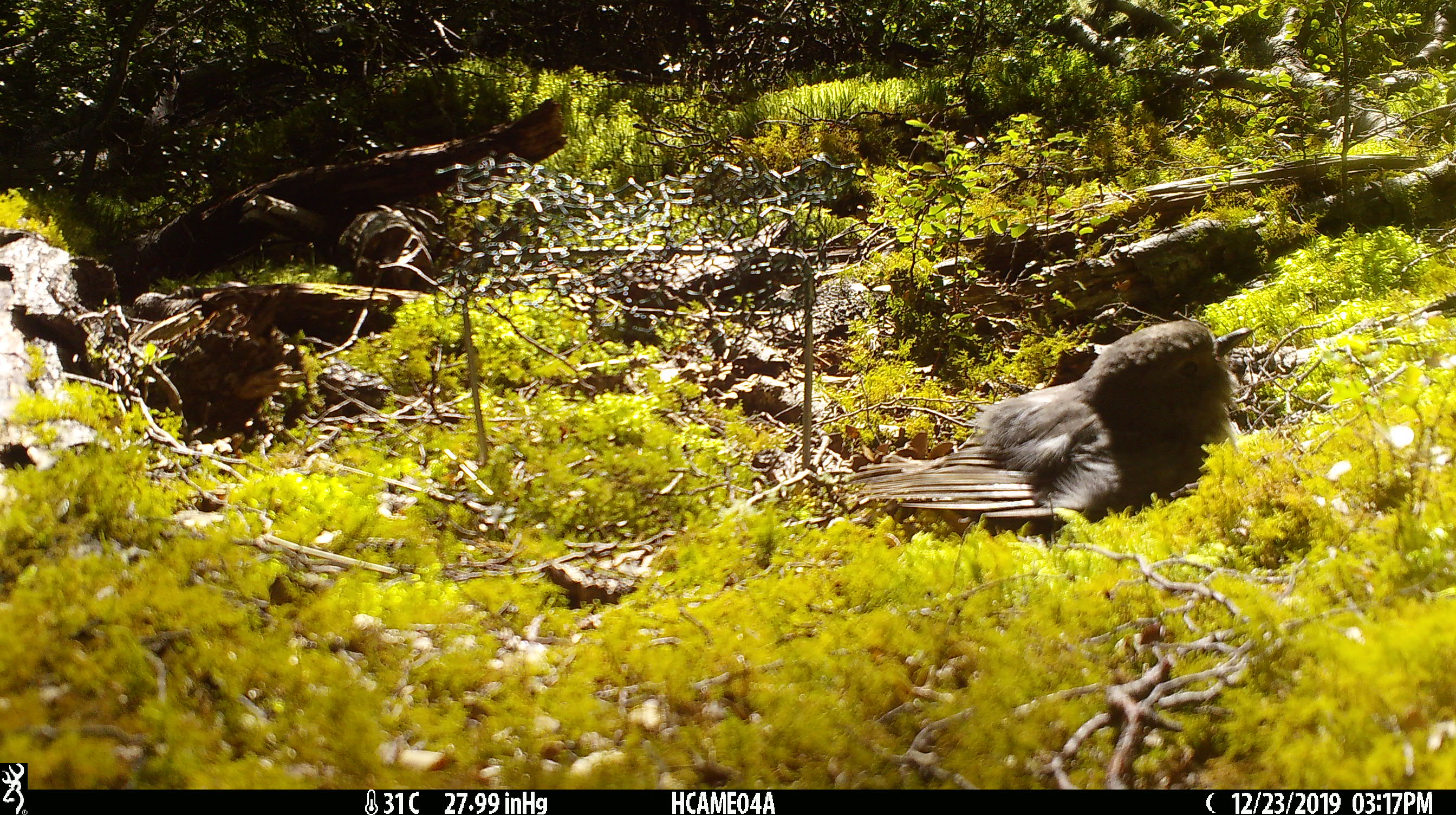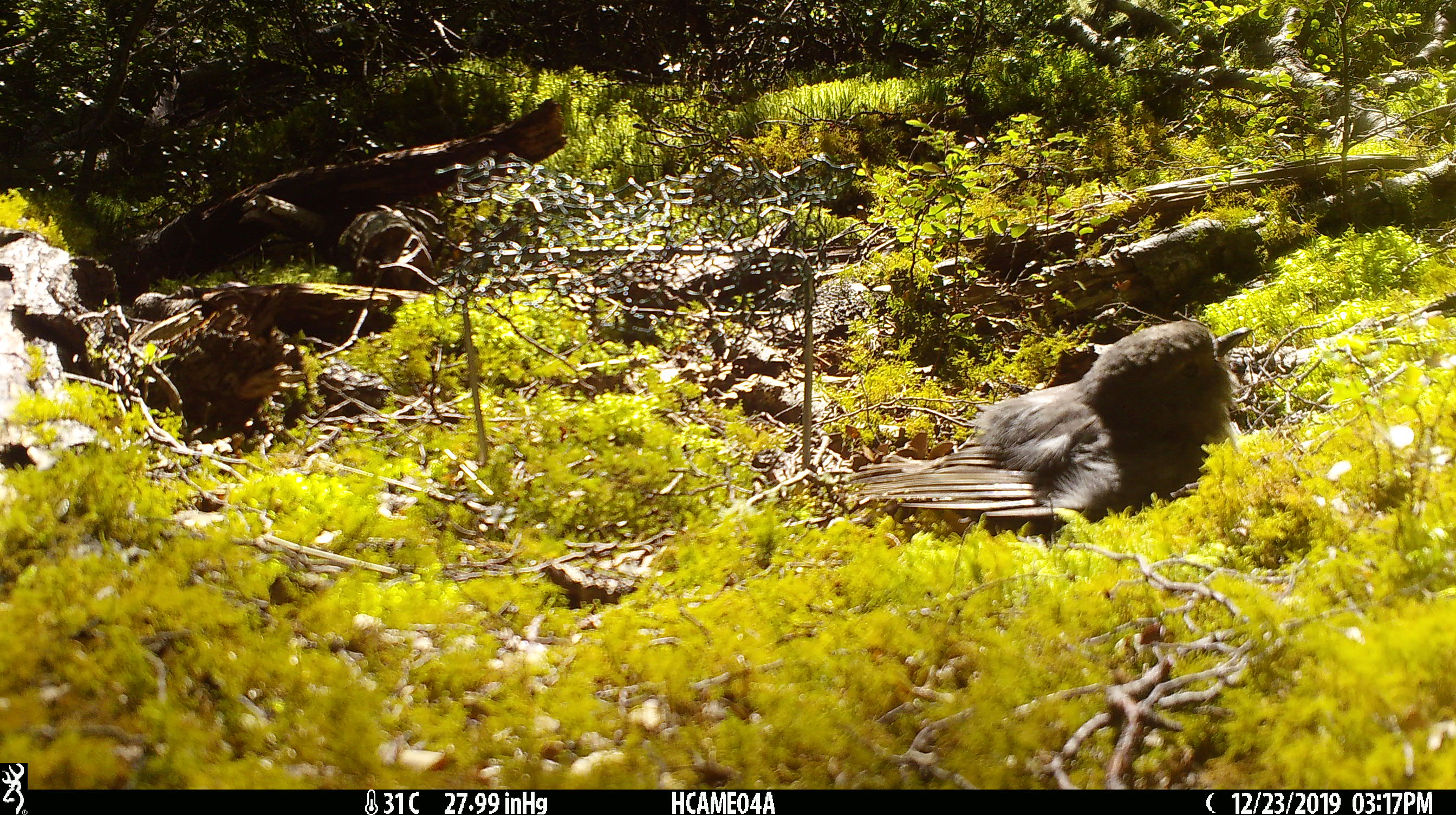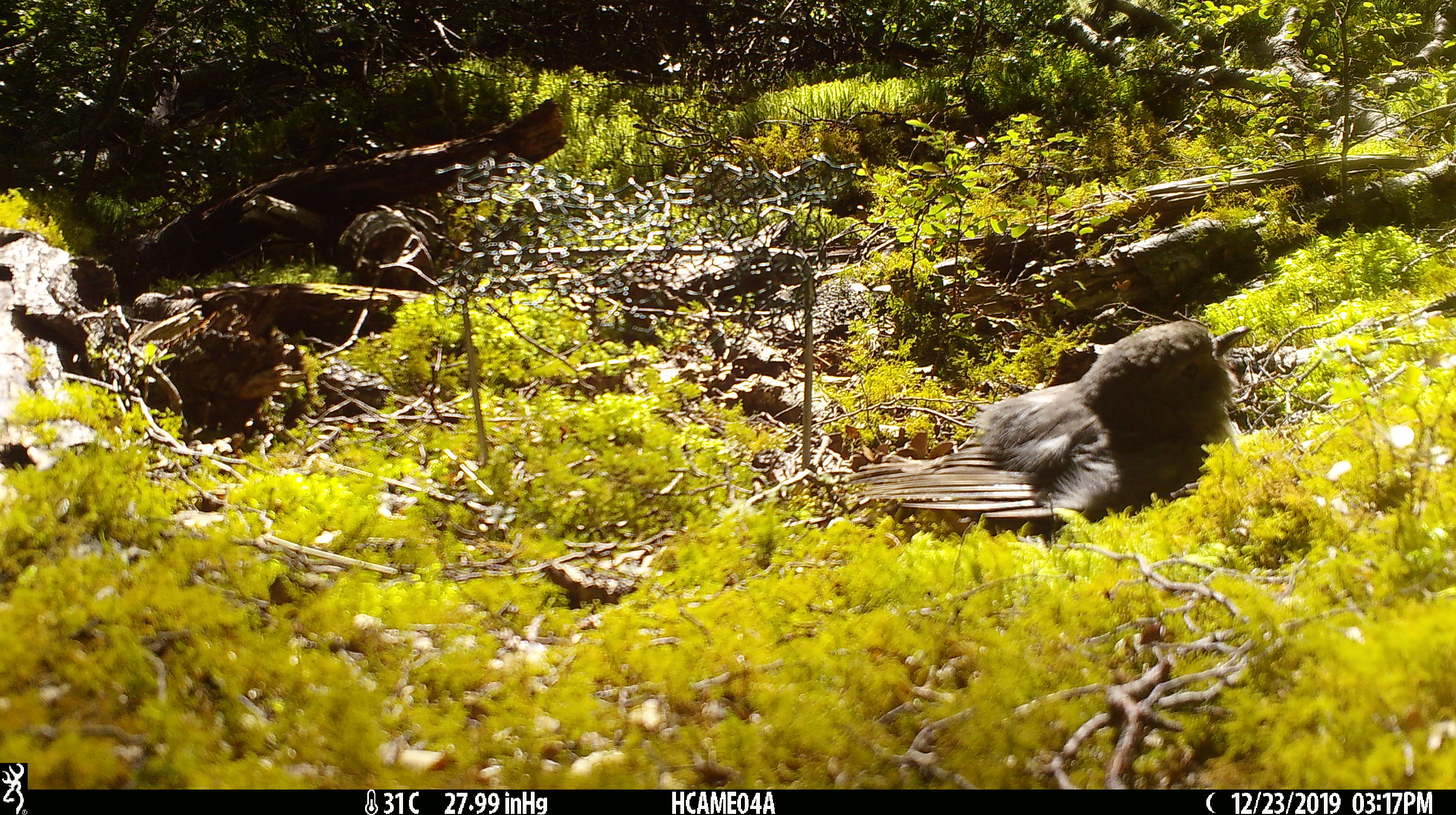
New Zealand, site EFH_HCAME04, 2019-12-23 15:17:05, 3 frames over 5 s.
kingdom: Animalia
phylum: Chordata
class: Aves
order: Passeriformes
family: Petroicidae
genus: Petroica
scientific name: Petroica australis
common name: new zealand robin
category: robin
Robin (new zealand robin) (Petroica australis).